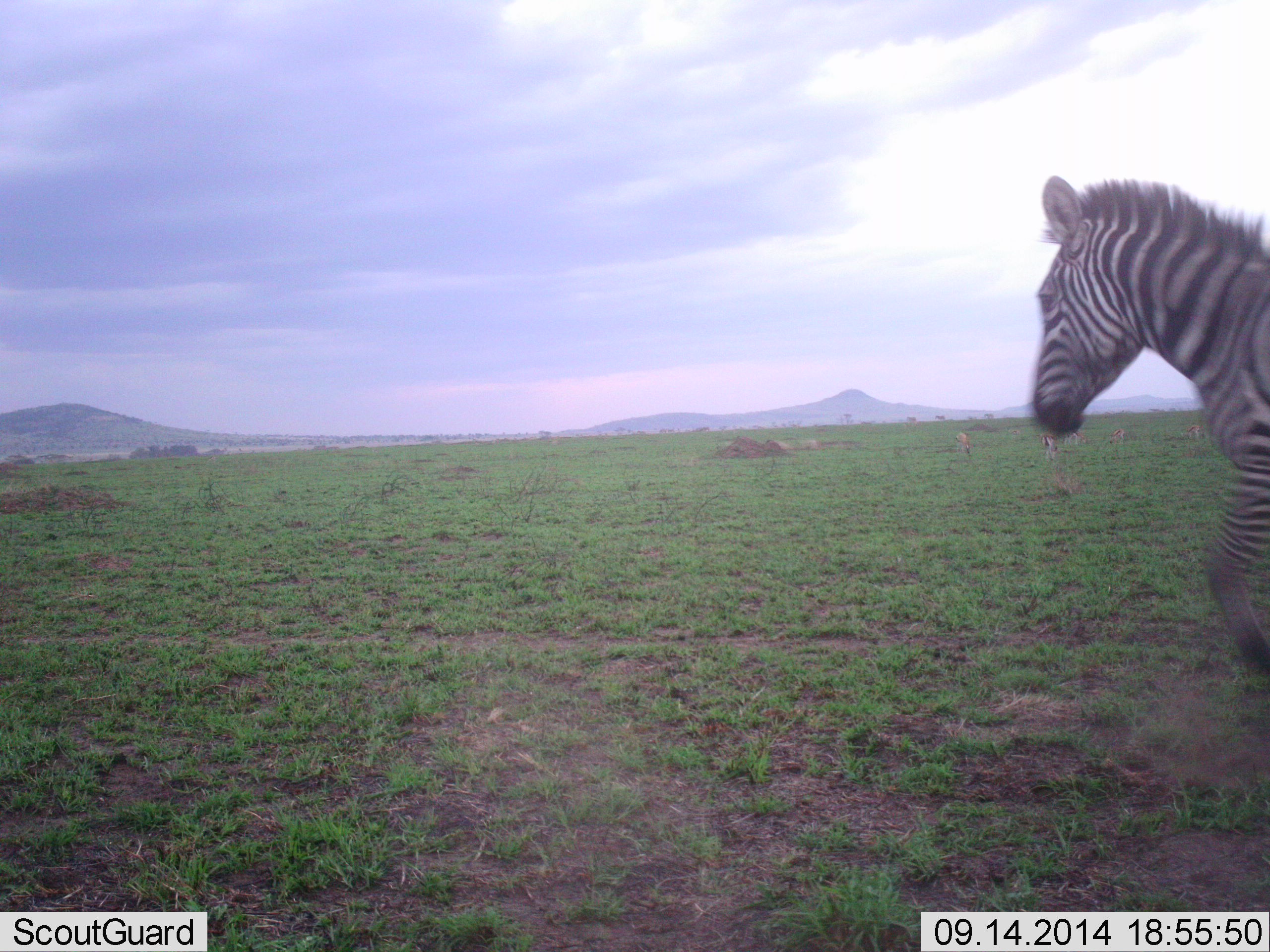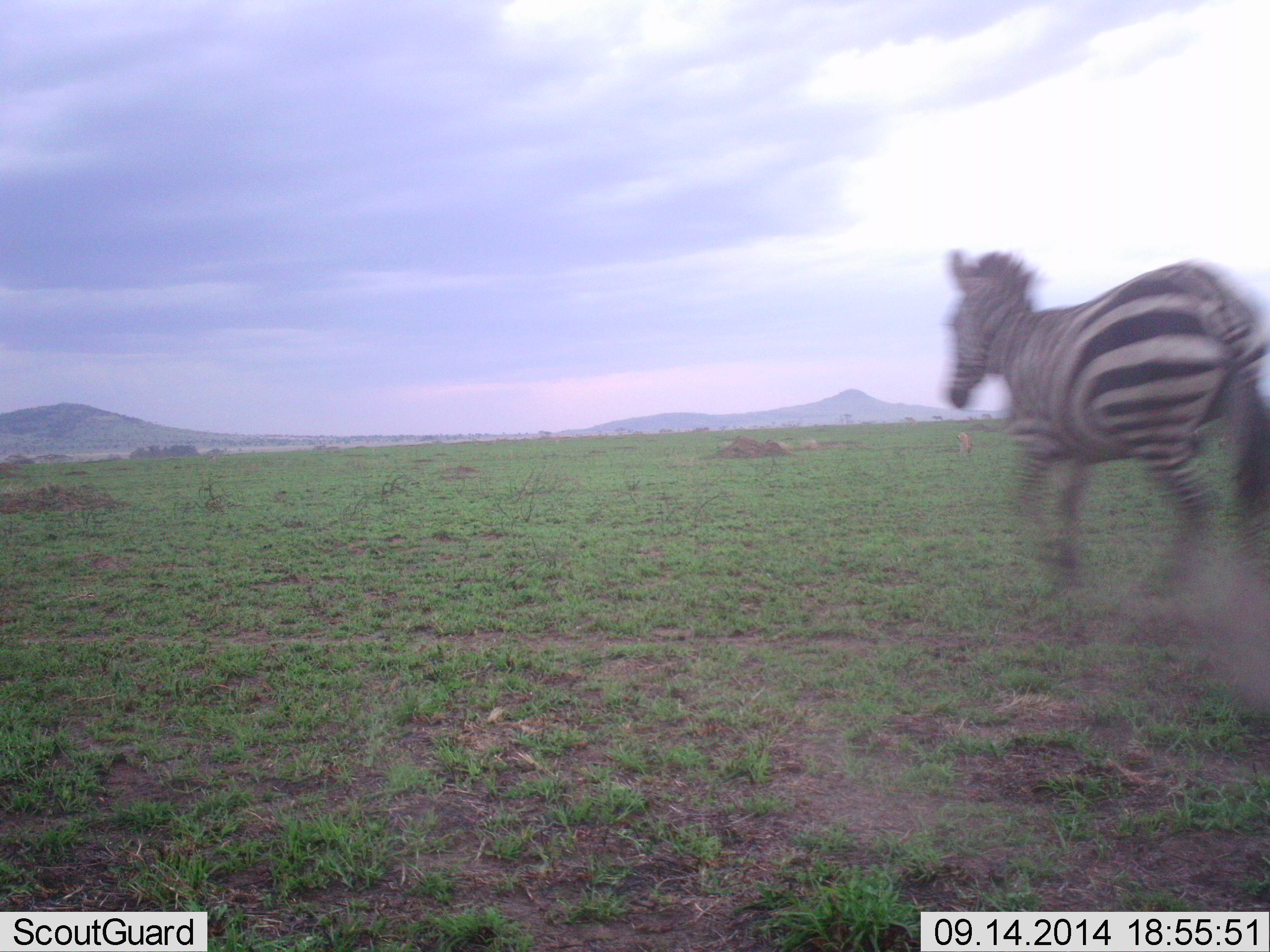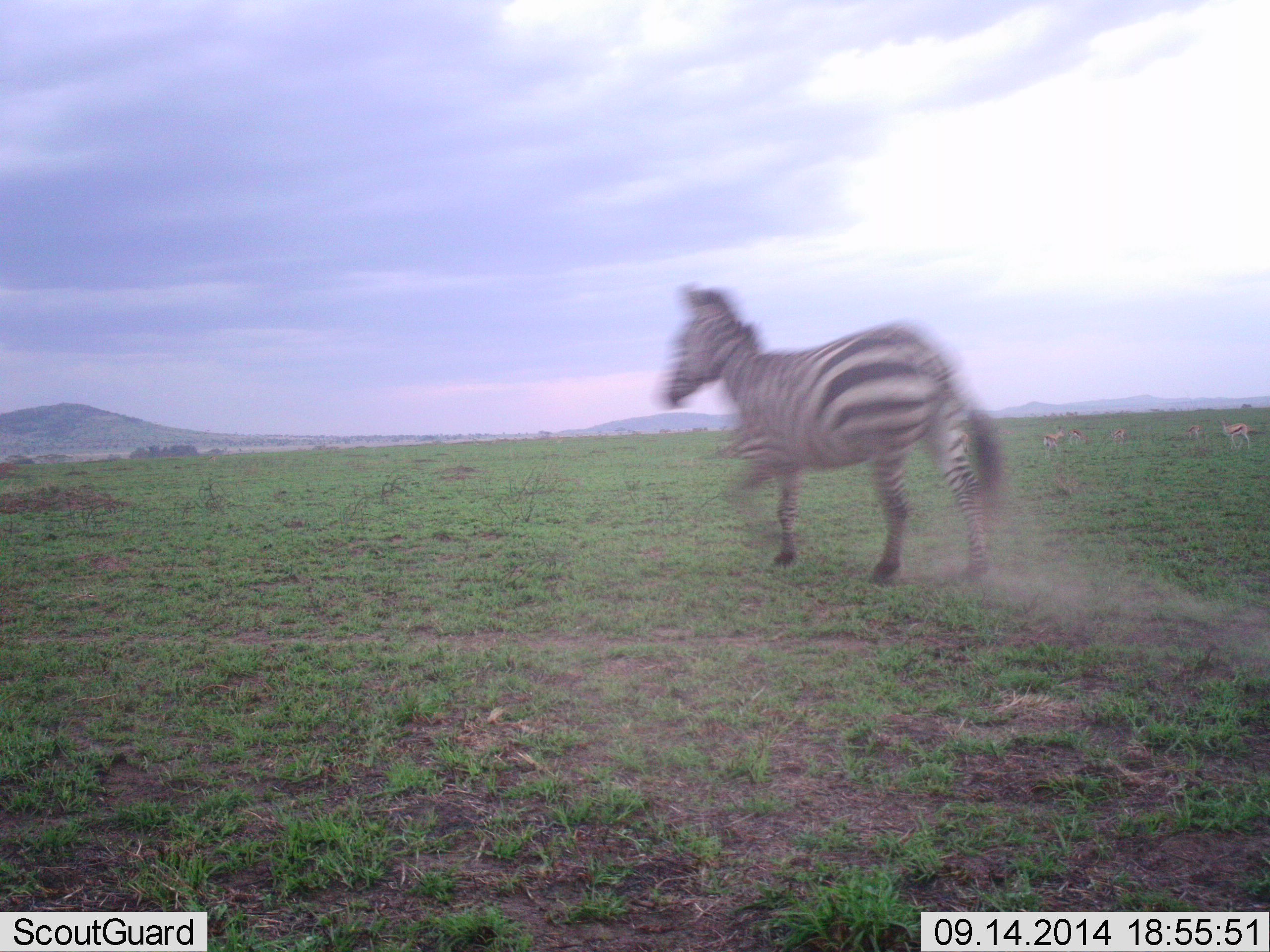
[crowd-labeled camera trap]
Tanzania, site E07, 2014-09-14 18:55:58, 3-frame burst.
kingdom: Animalia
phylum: Chordata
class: Mammalia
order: Perissodactyla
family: Equidae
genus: Equus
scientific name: Equus quagga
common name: plains zebra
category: zebra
Zebra (plains zebra) (Equus quagga), count 1. Behavior (volunteer vote fractions): standing 0%, resting 0%, moving 100%, interacting 0%. Young present (vote fraction): 0%. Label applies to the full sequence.